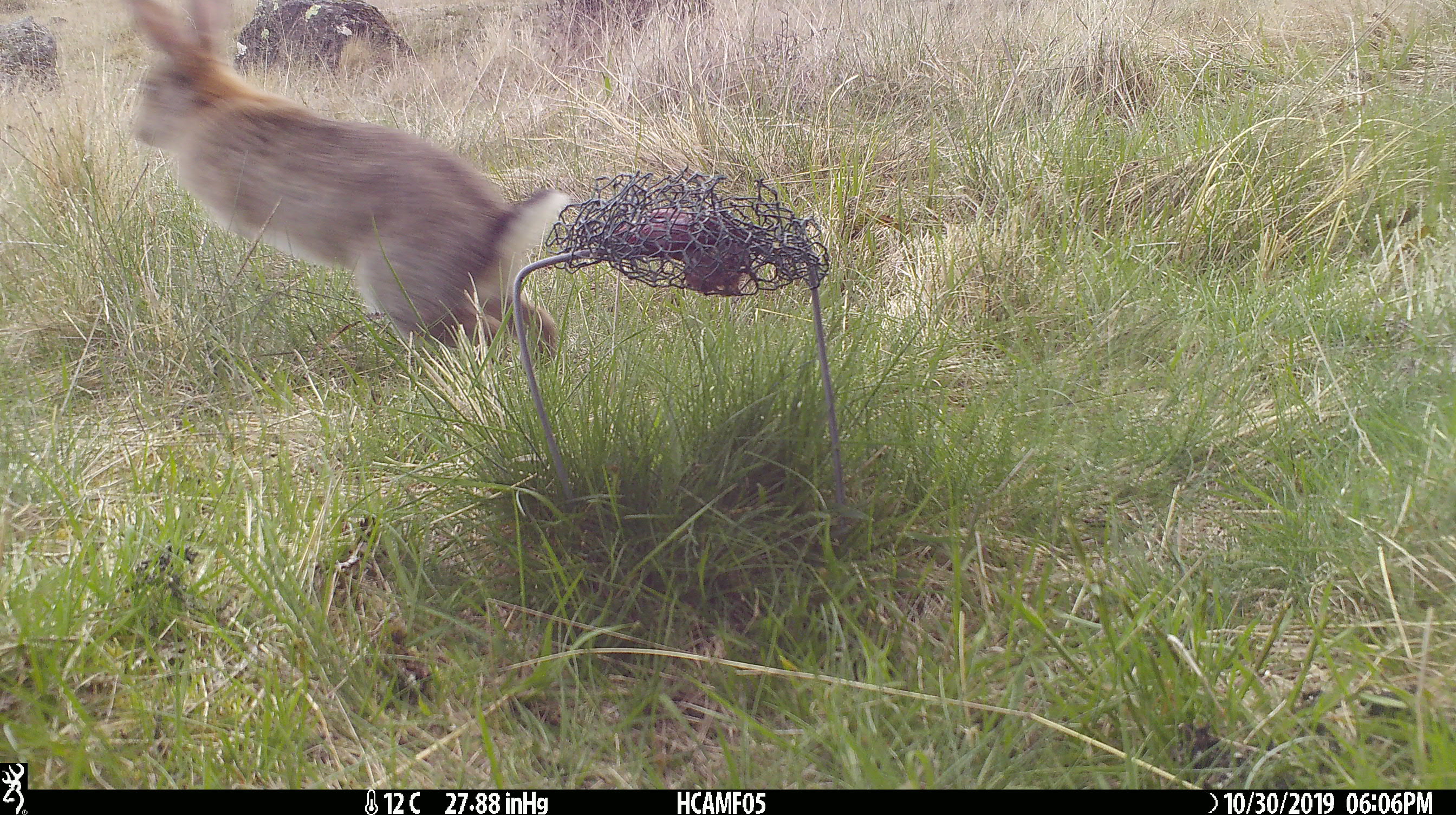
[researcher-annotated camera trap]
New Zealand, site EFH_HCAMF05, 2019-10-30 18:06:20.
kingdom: Animalia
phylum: Chordata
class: Mammalia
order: Lagomorpha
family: Leporidae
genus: Oryctolagus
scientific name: Oryctolagus cuniculus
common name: european rabbit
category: rabbit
Rabbit (european rabbit) (Oryctolagus cuniculus).